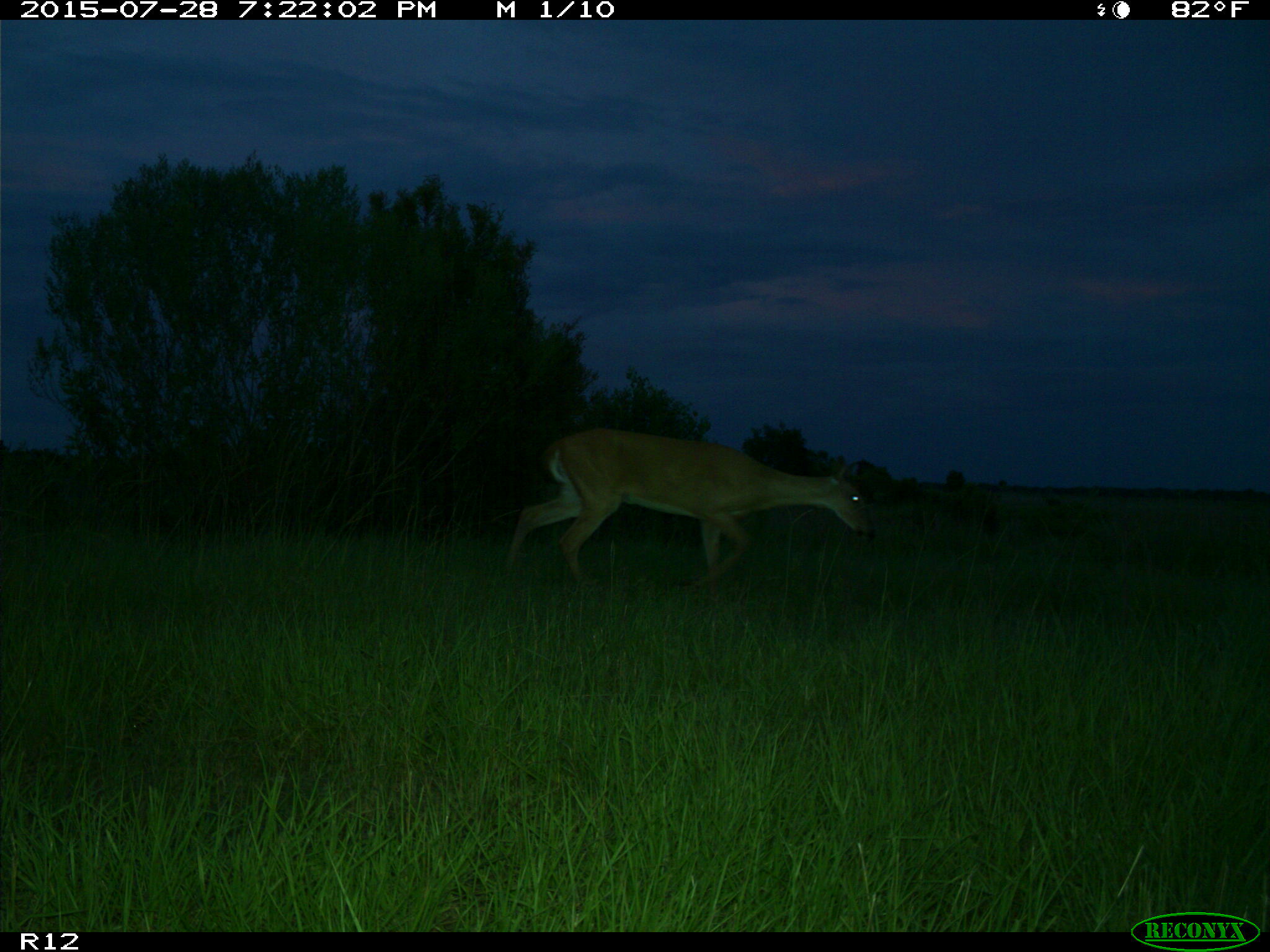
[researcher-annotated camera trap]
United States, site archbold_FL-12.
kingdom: Animalia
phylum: Chordata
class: Mammalia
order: Artiodactyla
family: Cervidae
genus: Odocoileus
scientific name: Odocoileus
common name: deer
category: unidentified deer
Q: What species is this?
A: Unidentified deer (deer) (Odocoileus).